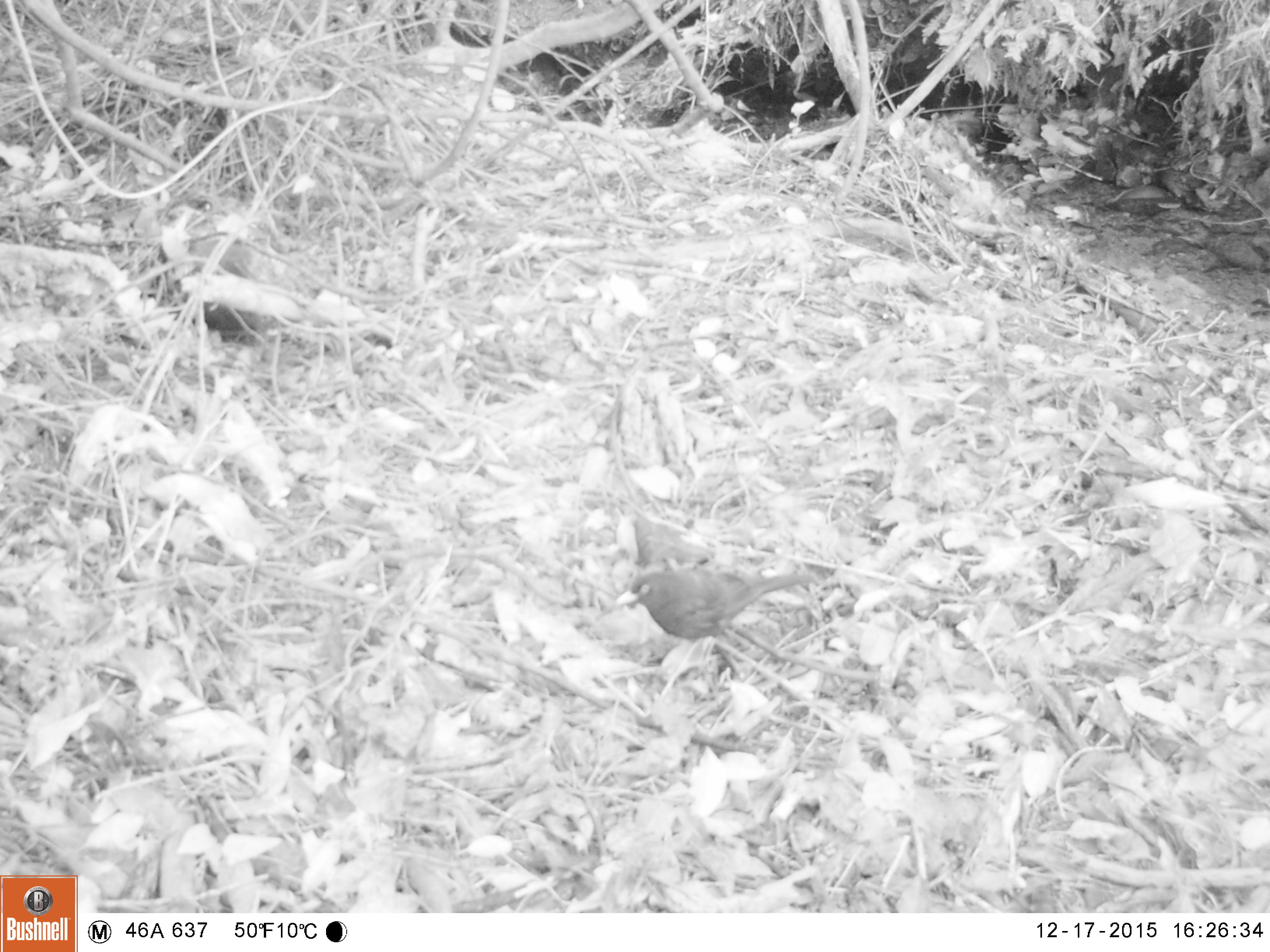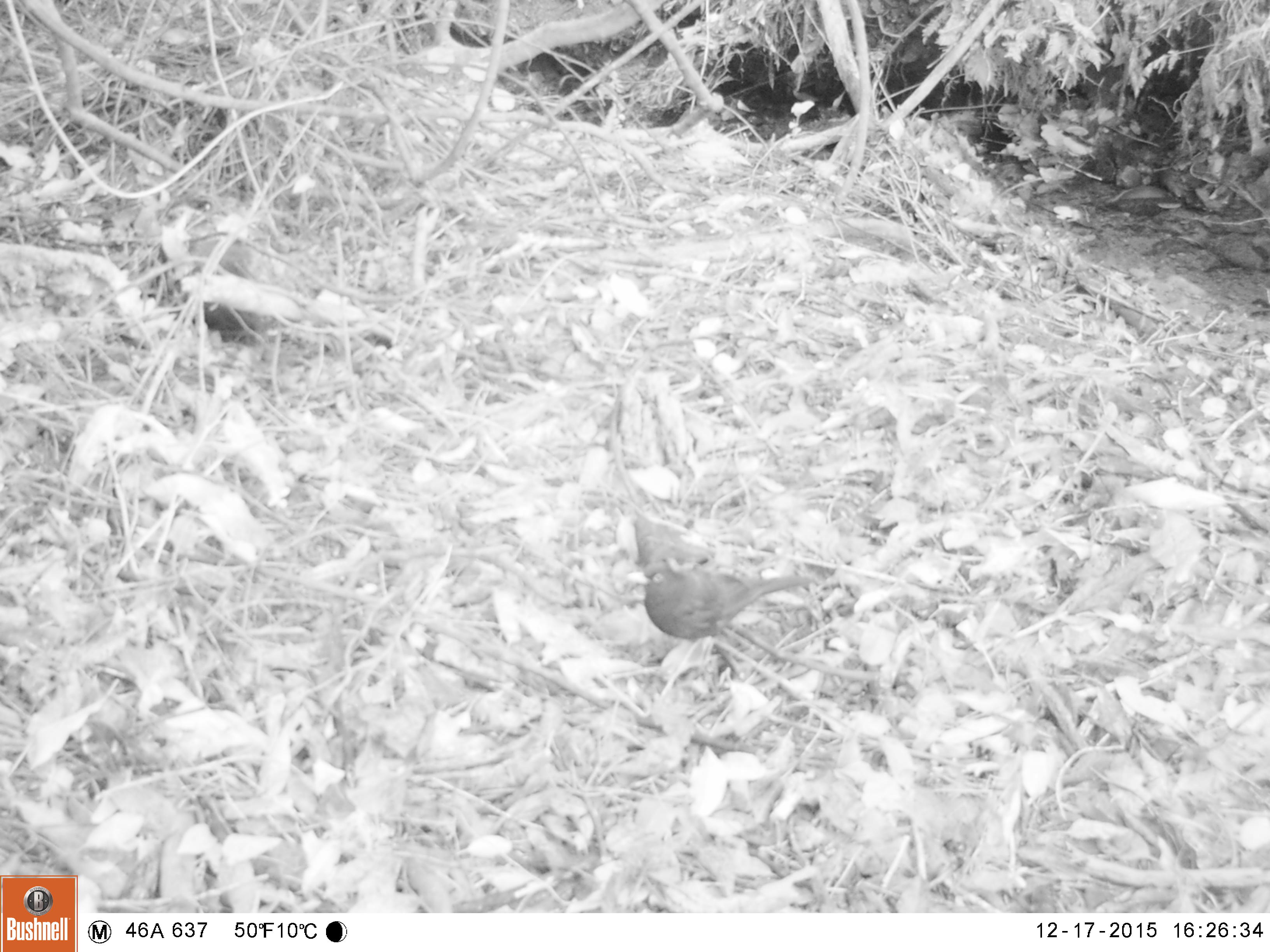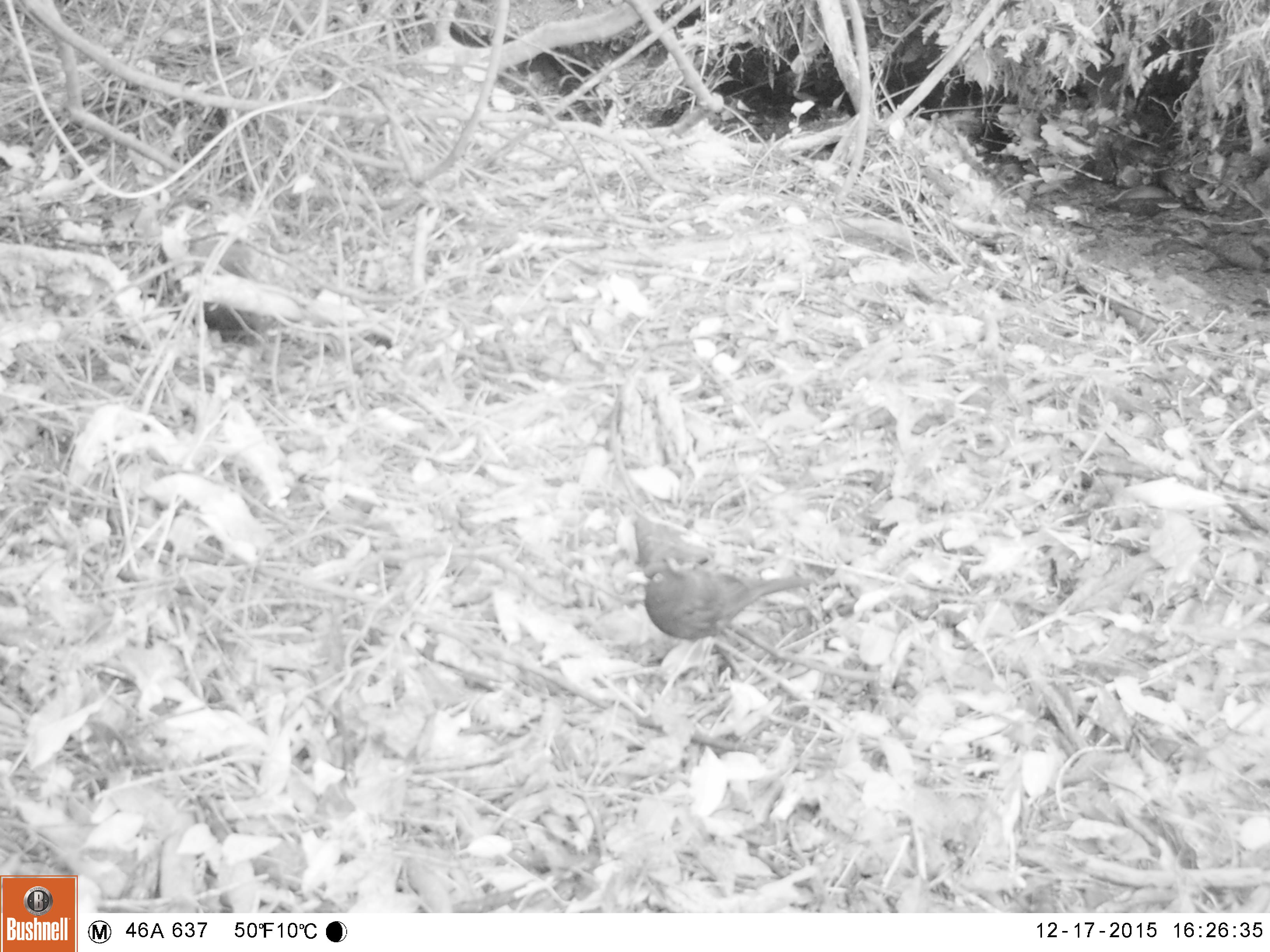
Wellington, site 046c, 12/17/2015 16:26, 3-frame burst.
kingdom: Animalia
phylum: Chordata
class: Aves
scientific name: Aves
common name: bird